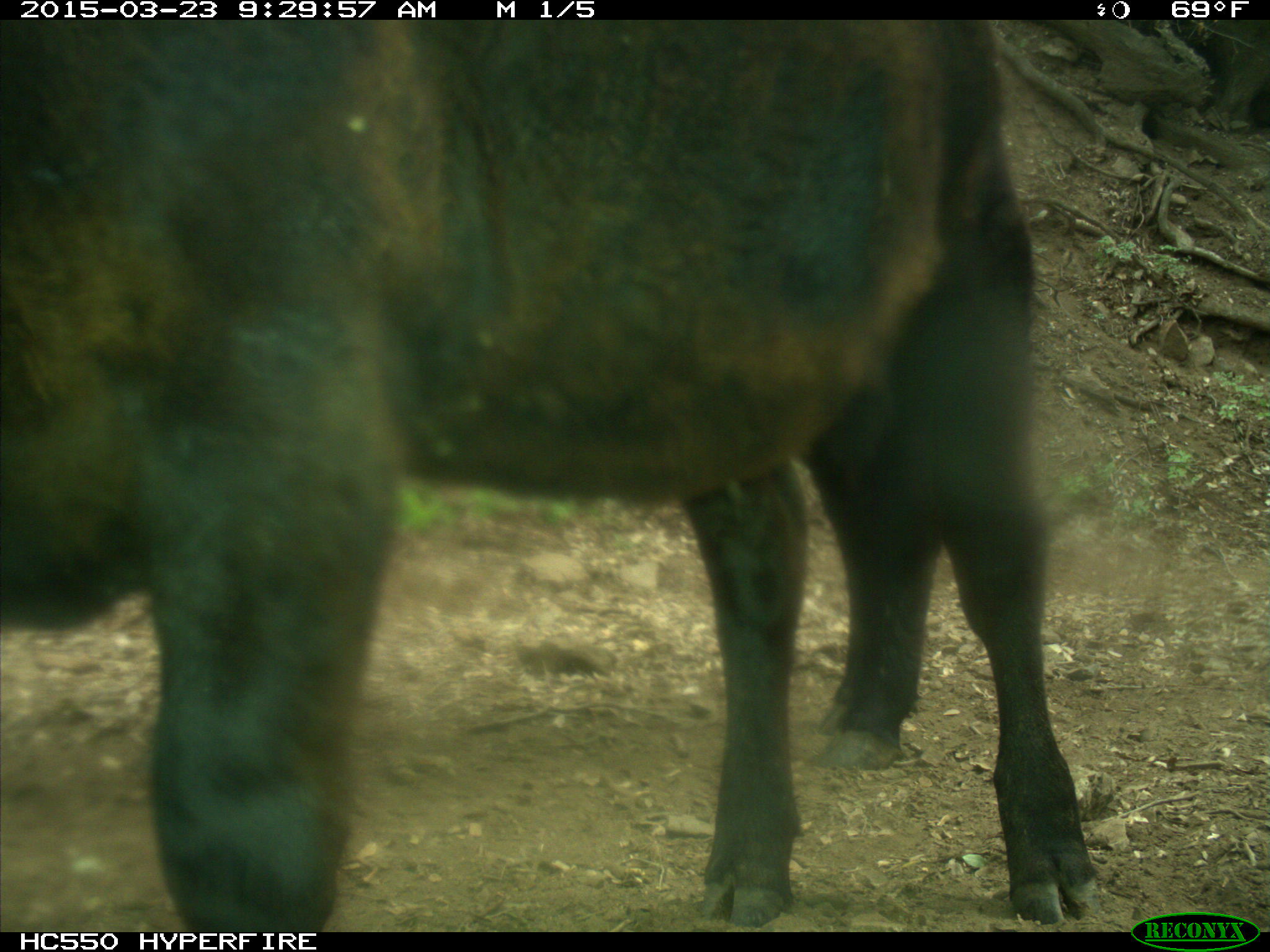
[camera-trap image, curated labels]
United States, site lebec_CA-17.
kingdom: Animalia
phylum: Chordata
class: Mammalia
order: Artiodactyla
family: Bovidae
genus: Bos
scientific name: Bos taurus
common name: domestic cow